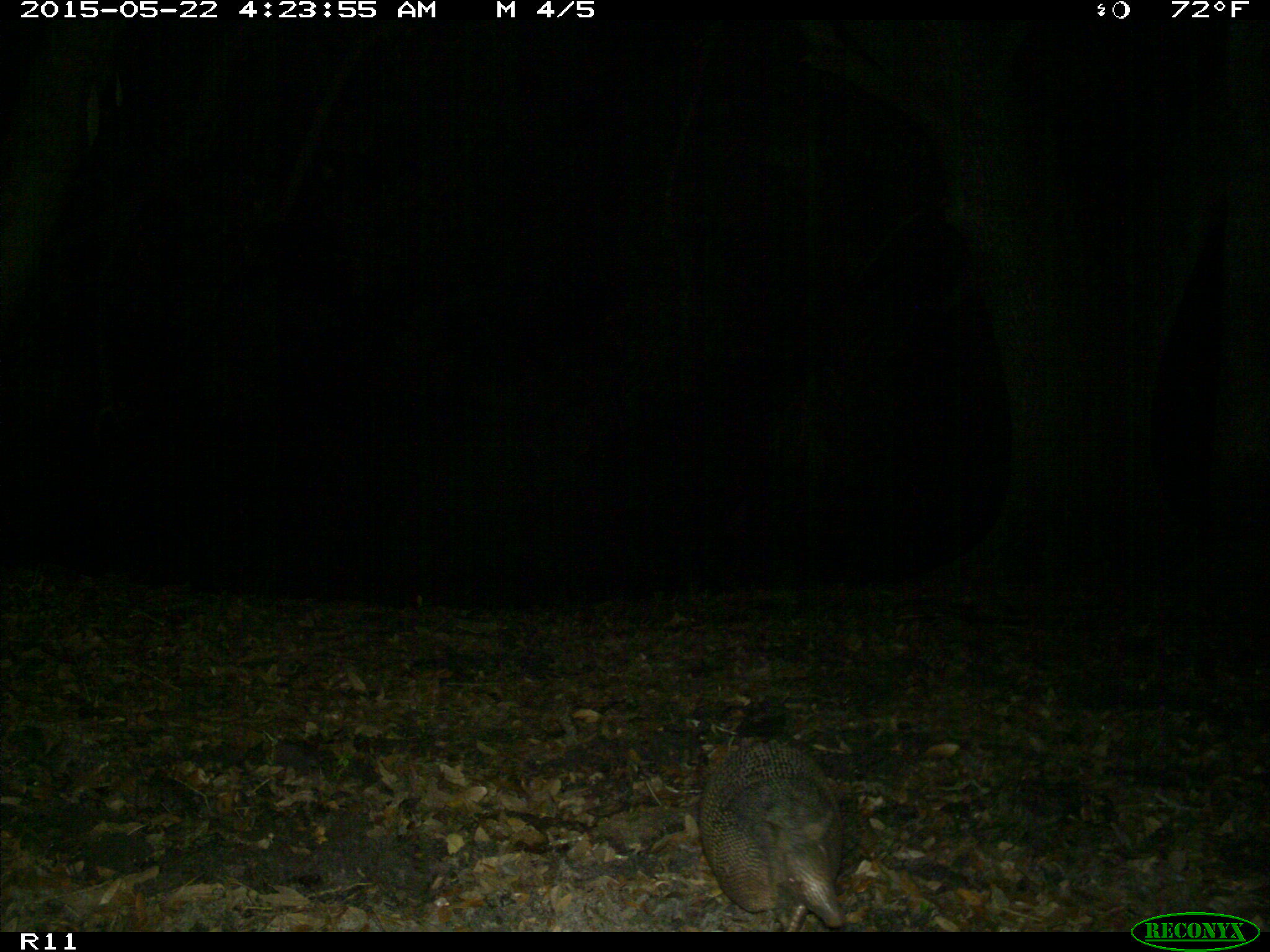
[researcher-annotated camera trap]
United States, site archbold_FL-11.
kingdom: Animalia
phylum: Chordata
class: Mammalia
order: Cingulata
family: Dasypodidae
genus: Dasypus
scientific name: Dasypus novemcinctus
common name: nine-banded armadillo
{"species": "Dasypus novemcinctus (nine-banded armadillo)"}